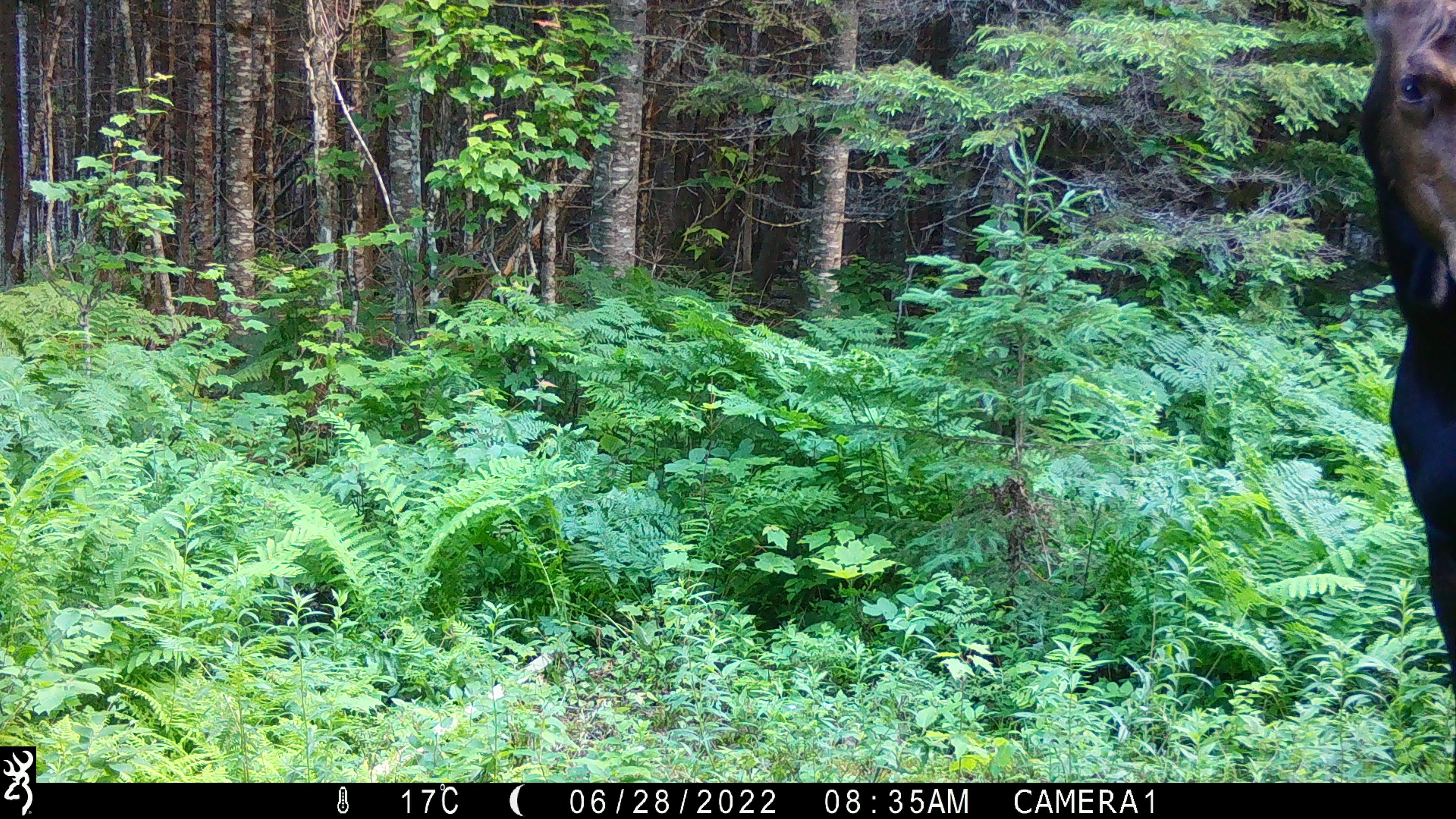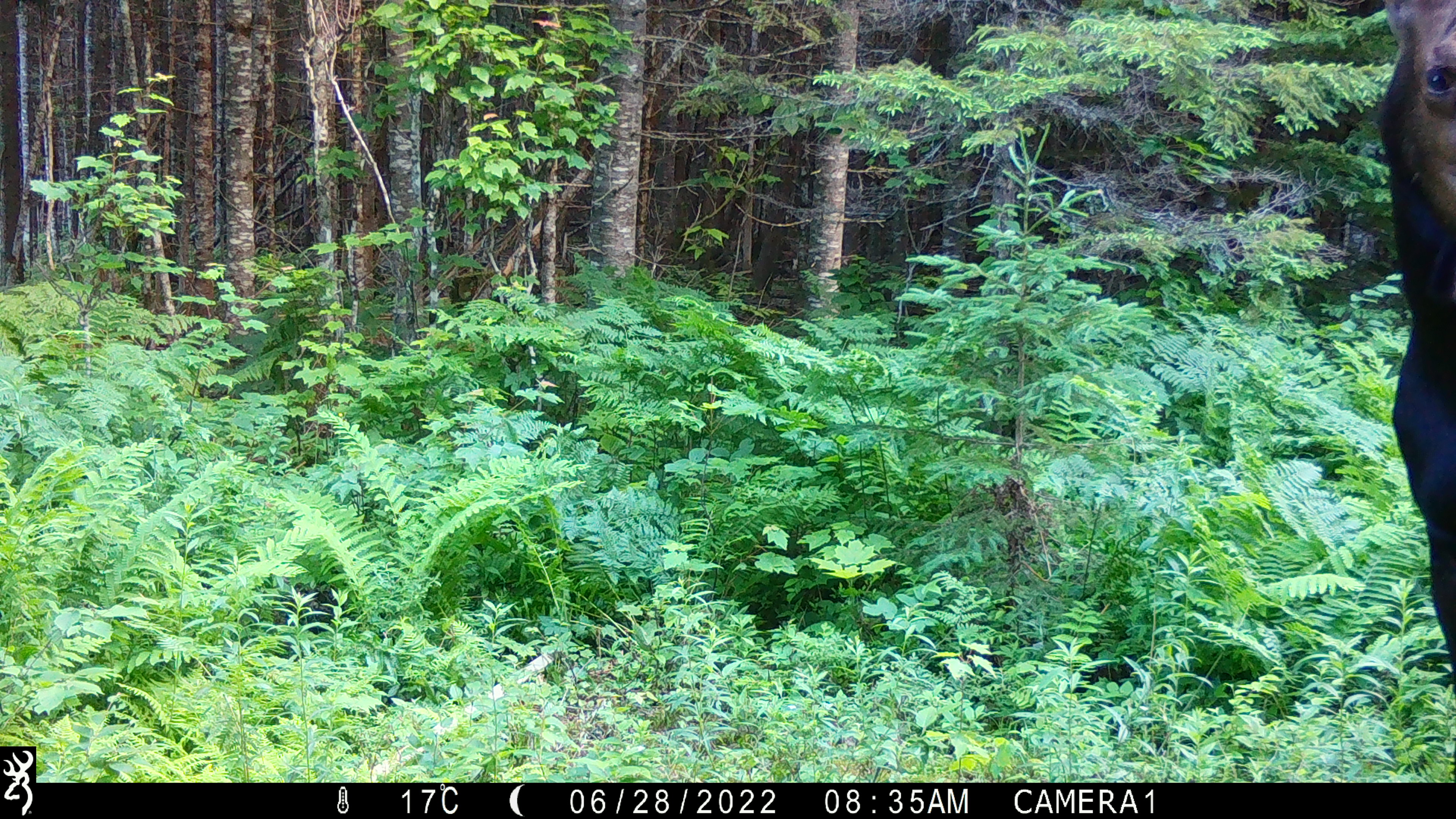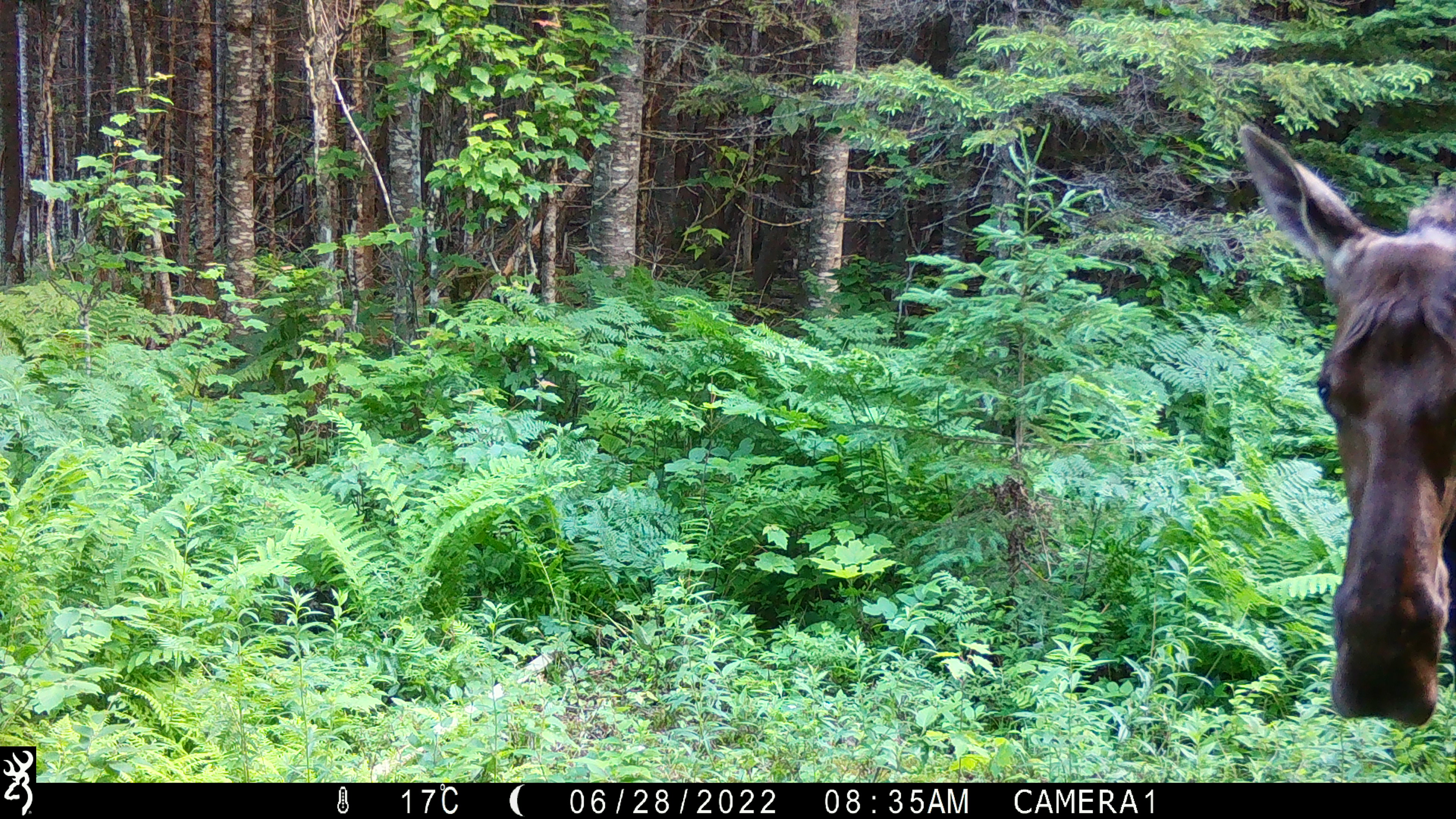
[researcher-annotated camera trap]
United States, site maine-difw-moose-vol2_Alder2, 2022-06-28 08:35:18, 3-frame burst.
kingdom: Animalia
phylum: Chordata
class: Mammalia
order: Artiodactyla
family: Cervidae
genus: Alces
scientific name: Alces alces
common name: moose